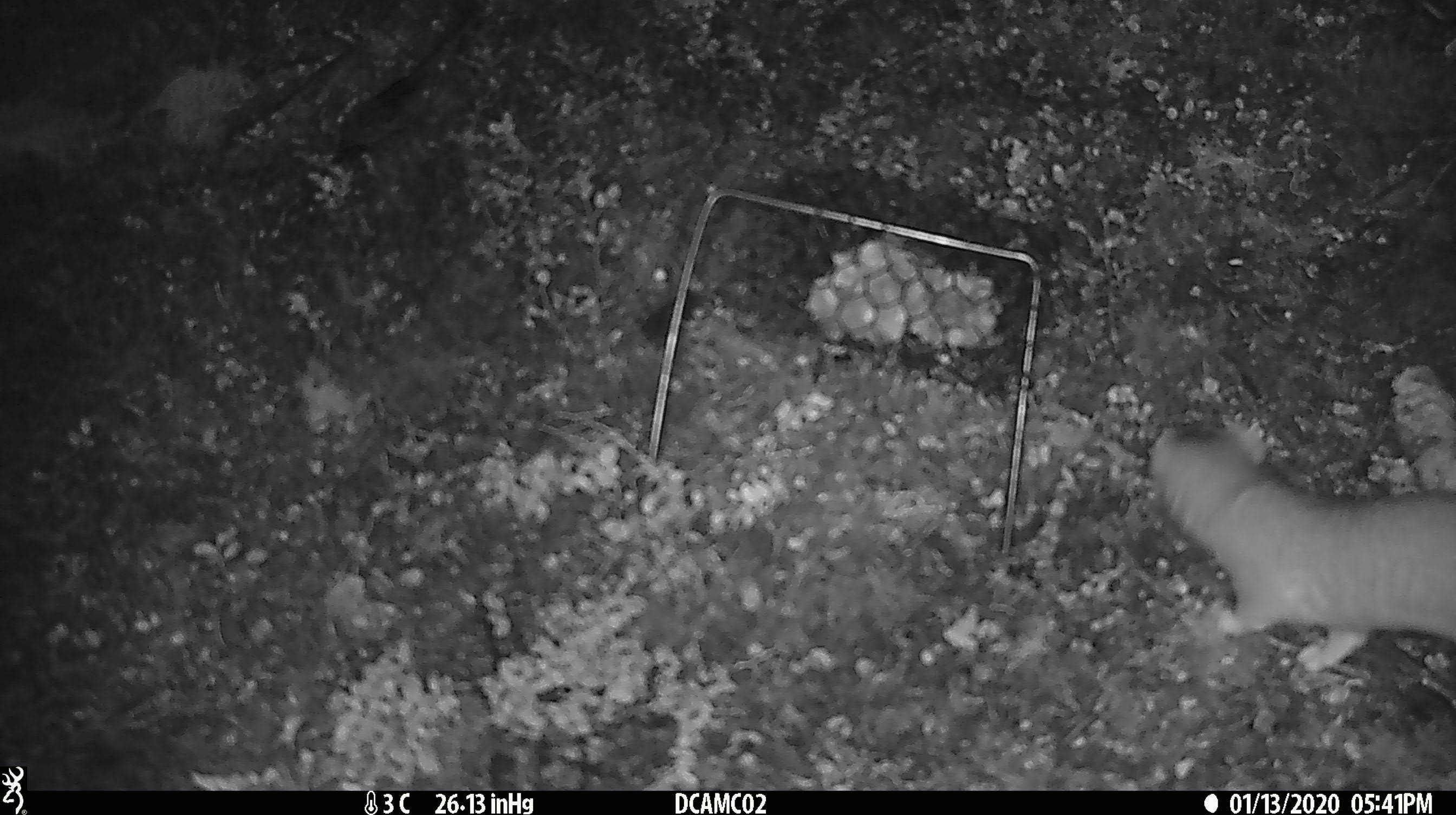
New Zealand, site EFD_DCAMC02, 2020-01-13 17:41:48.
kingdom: Animalia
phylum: Chordata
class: Mammalia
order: Carnivora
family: Mustelidae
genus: Mustela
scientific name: Mustela erminea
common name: stoat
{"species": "stoat (Mustela erminea)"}